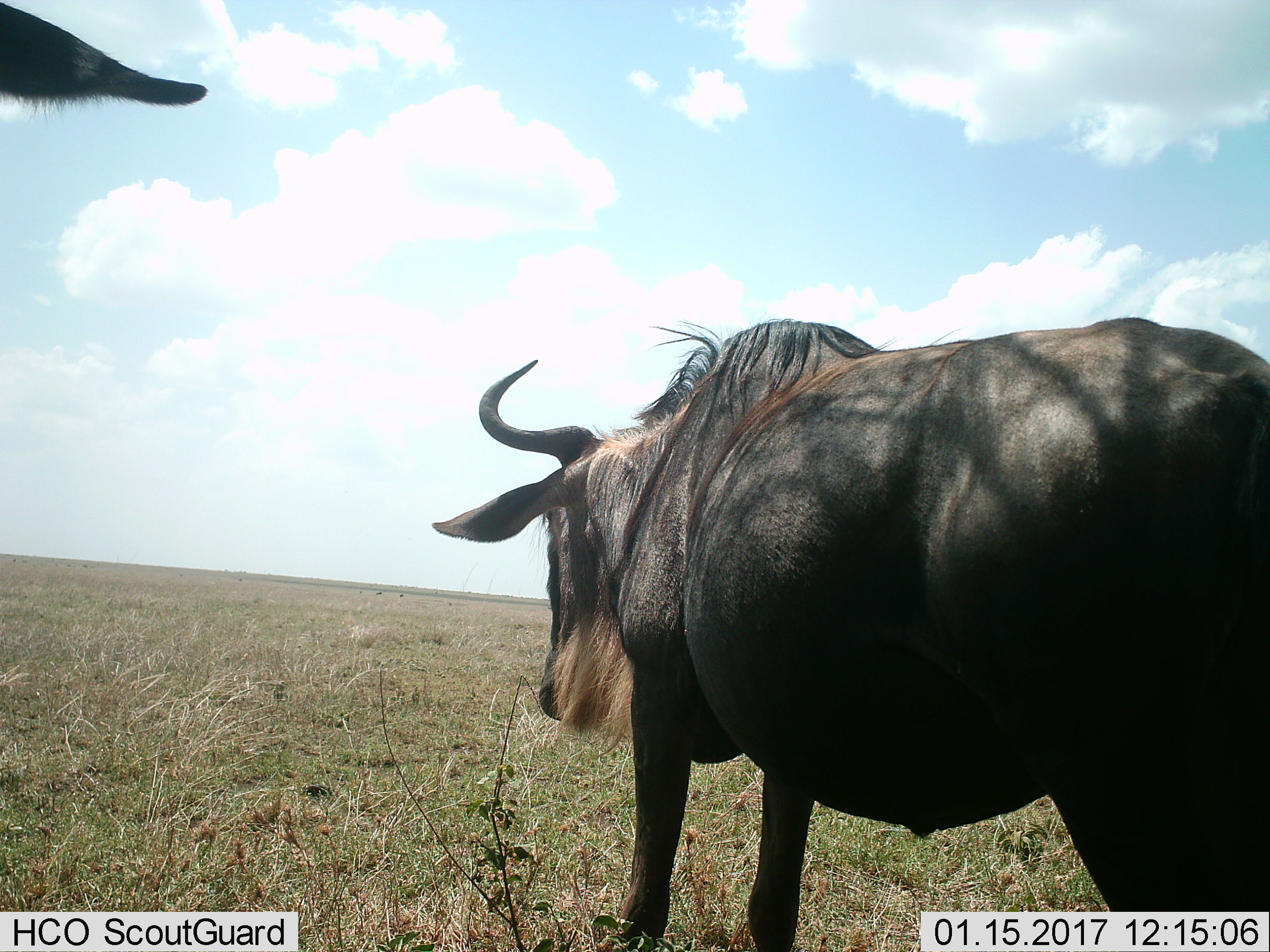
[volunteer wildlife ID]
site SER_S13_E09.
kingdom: Animalia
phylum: Chordata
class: Mammalia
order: Artiodactyla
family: Bovidae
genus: Connochaetes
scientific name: Connochaetes taurinus taurinus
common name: blue wildebeest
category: wildebeestblue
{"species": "wildebeestblue (blue wildebeest) (Connochaetes taurinus taurinus)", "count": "1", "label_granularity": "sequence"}